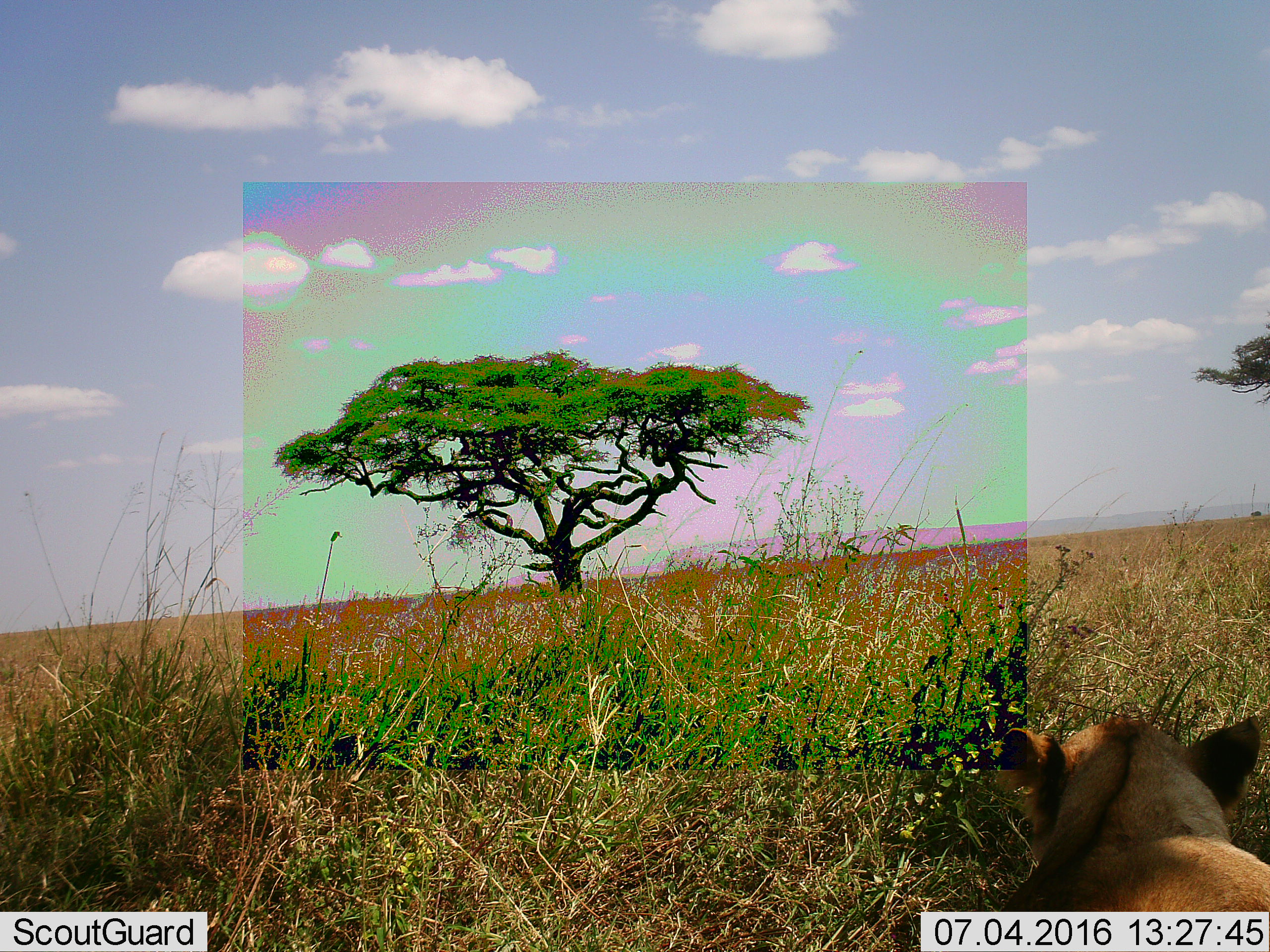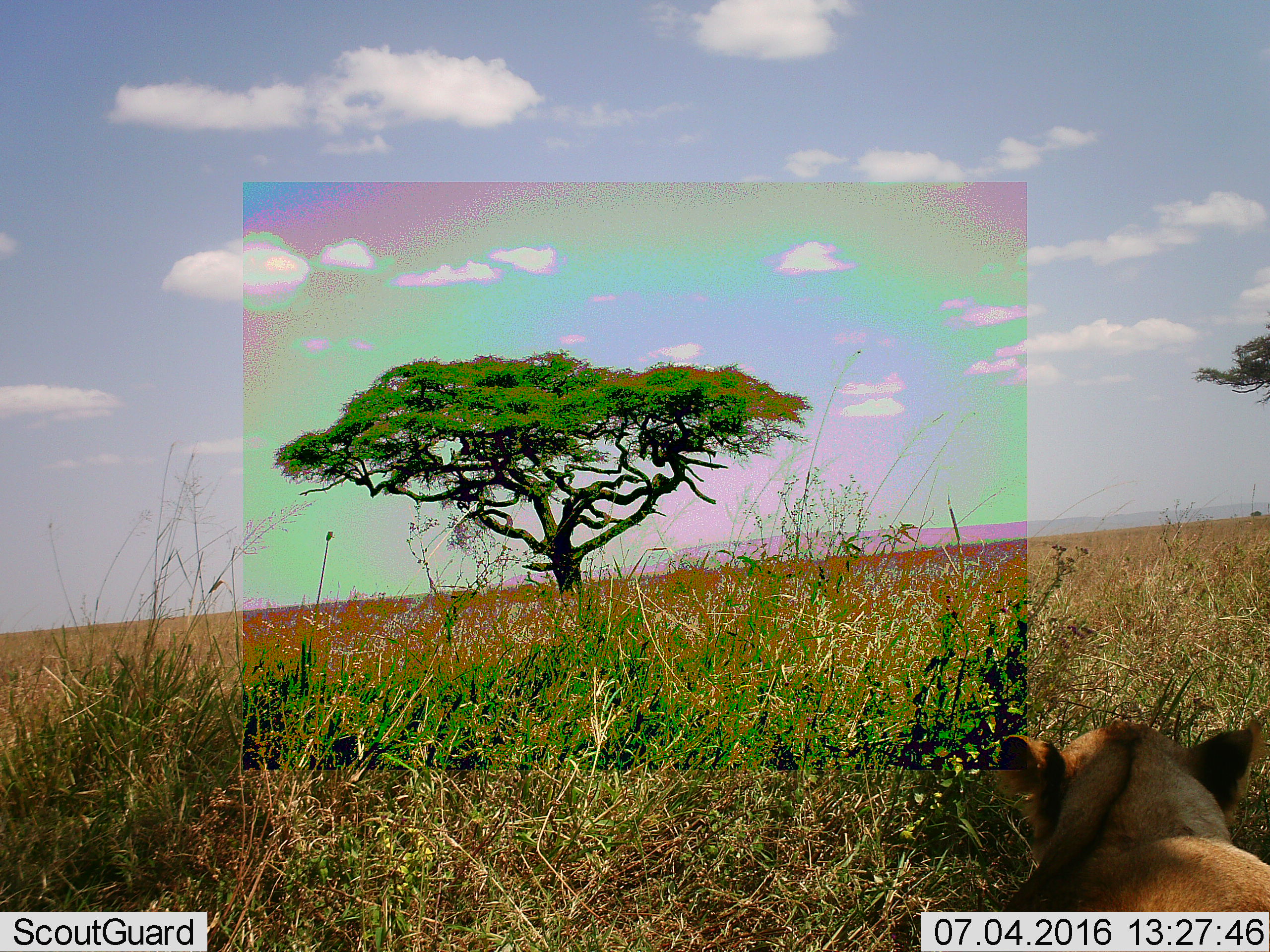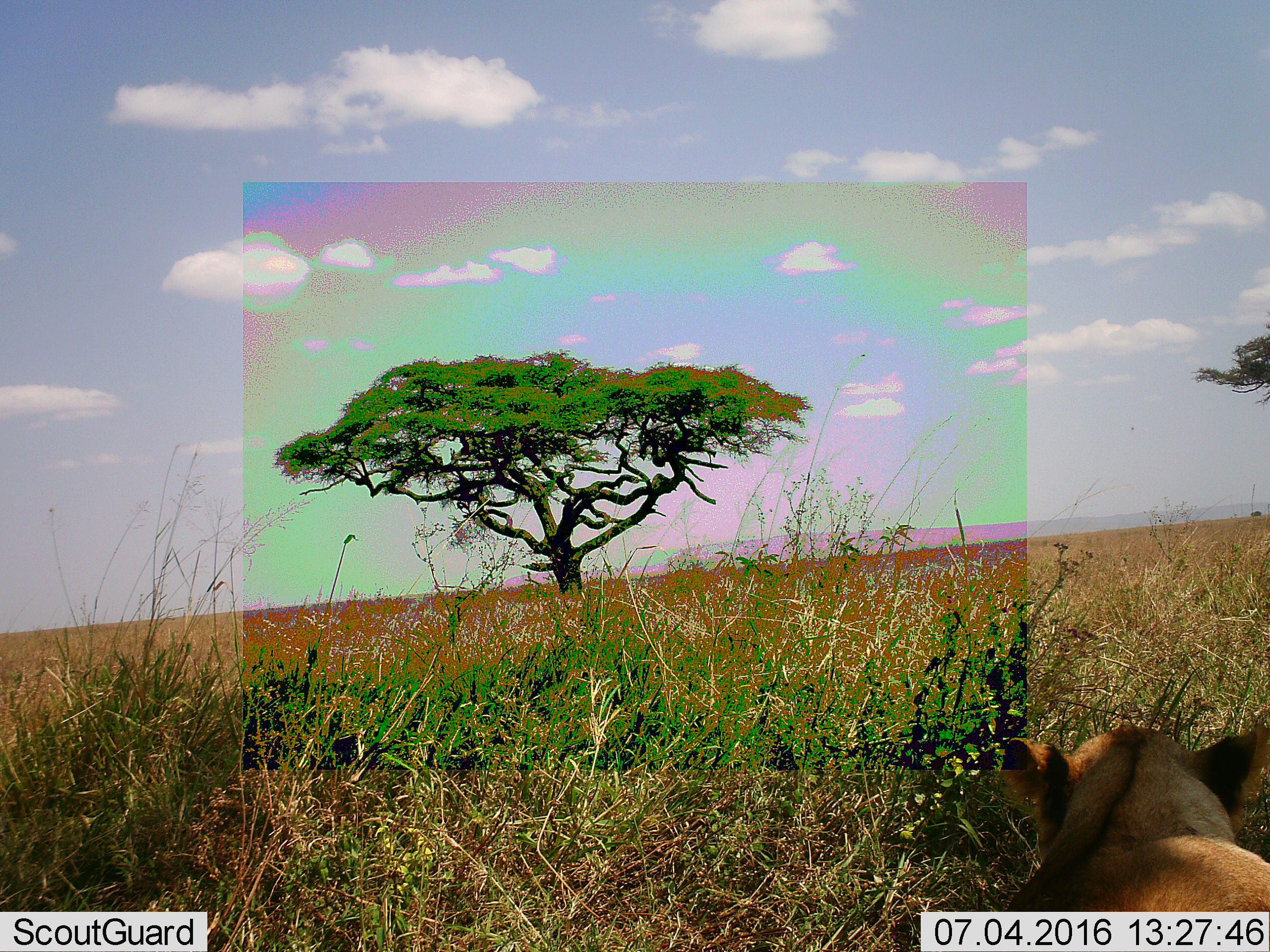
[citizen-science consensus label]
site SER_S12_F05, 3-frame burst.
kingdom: Animalia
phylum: Chordata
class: Mammalia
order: Carnivora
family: Felidae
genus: Panthera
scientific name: Panthera leo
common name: lion female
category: lionfemale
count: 1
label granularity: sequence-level